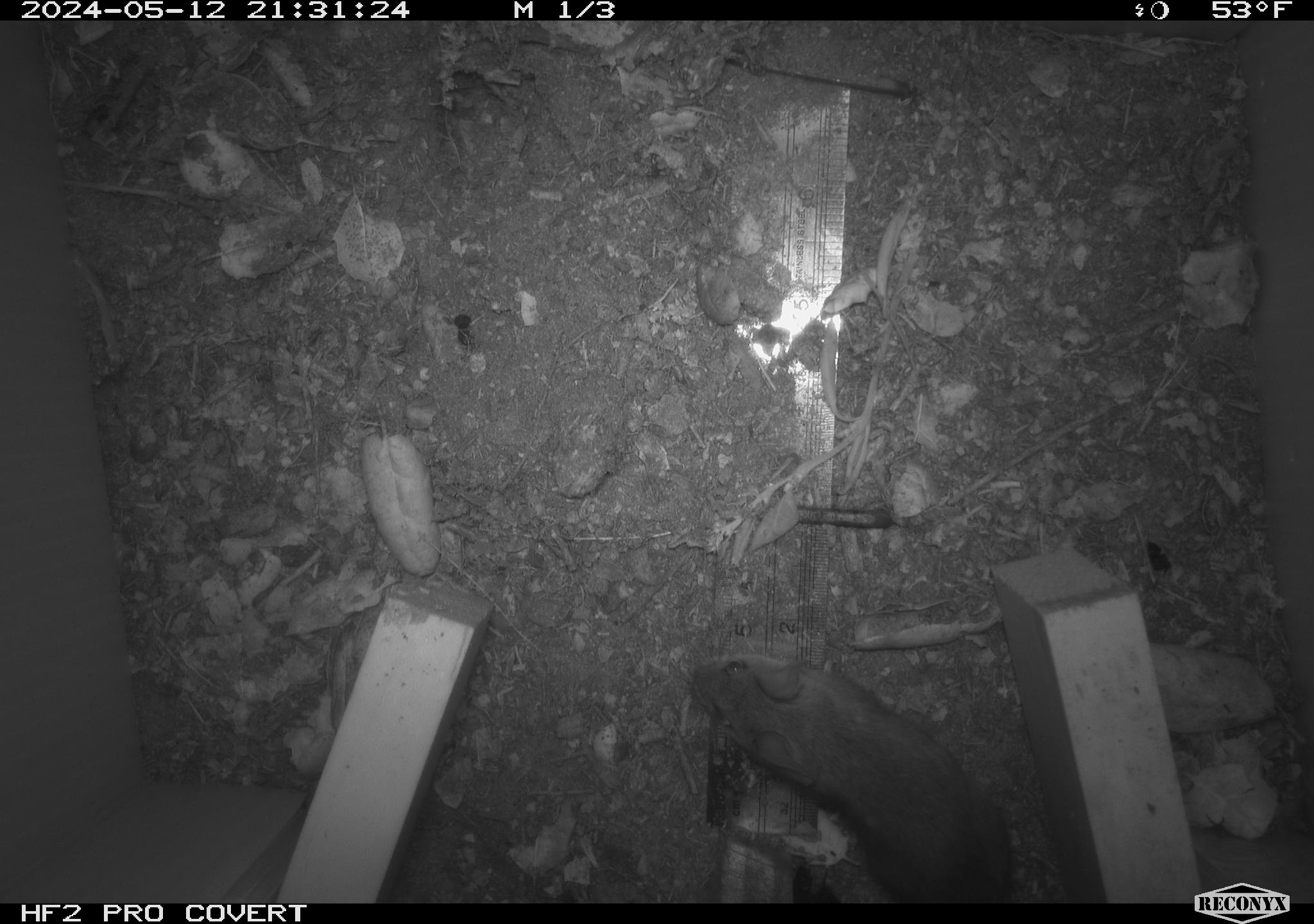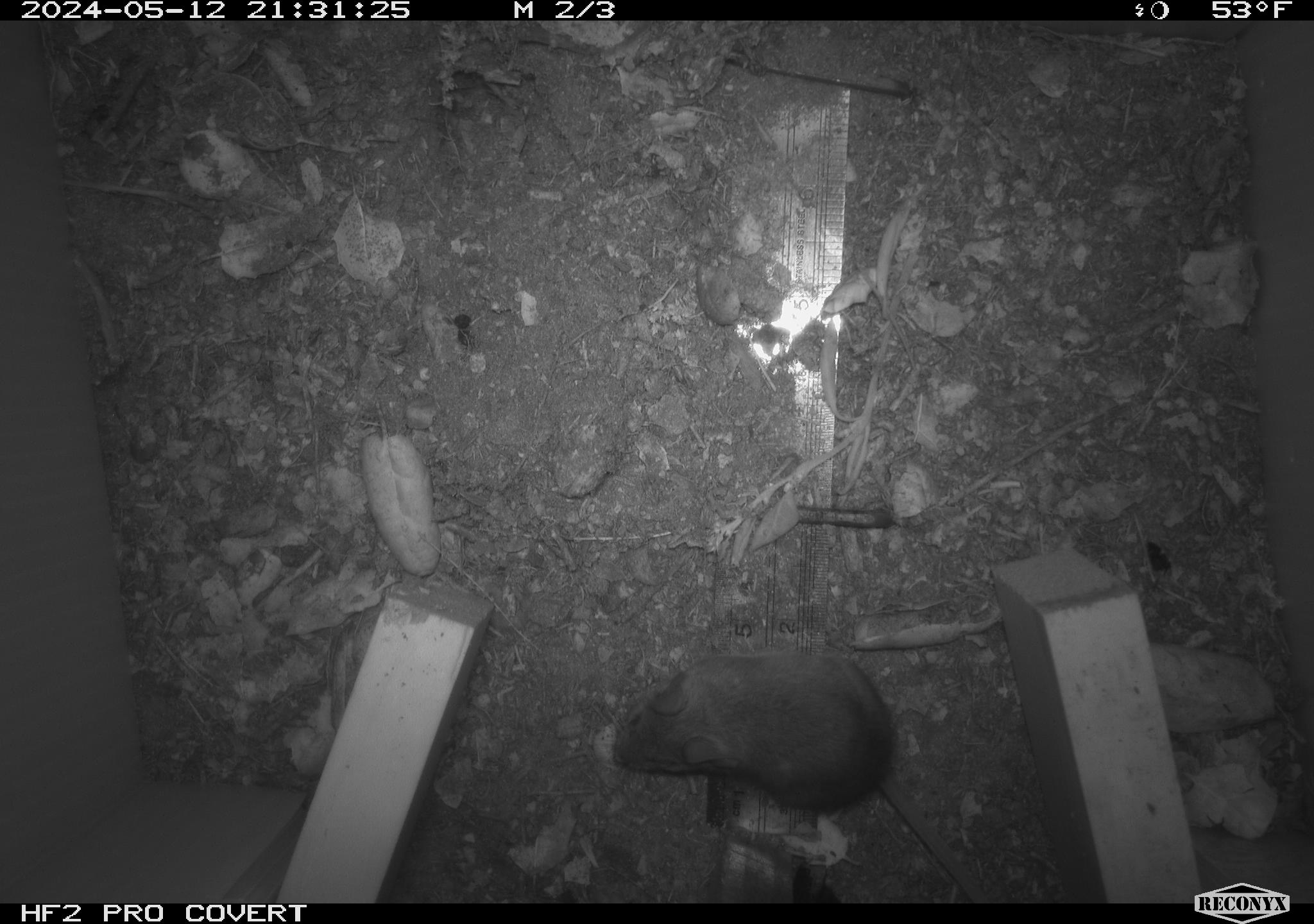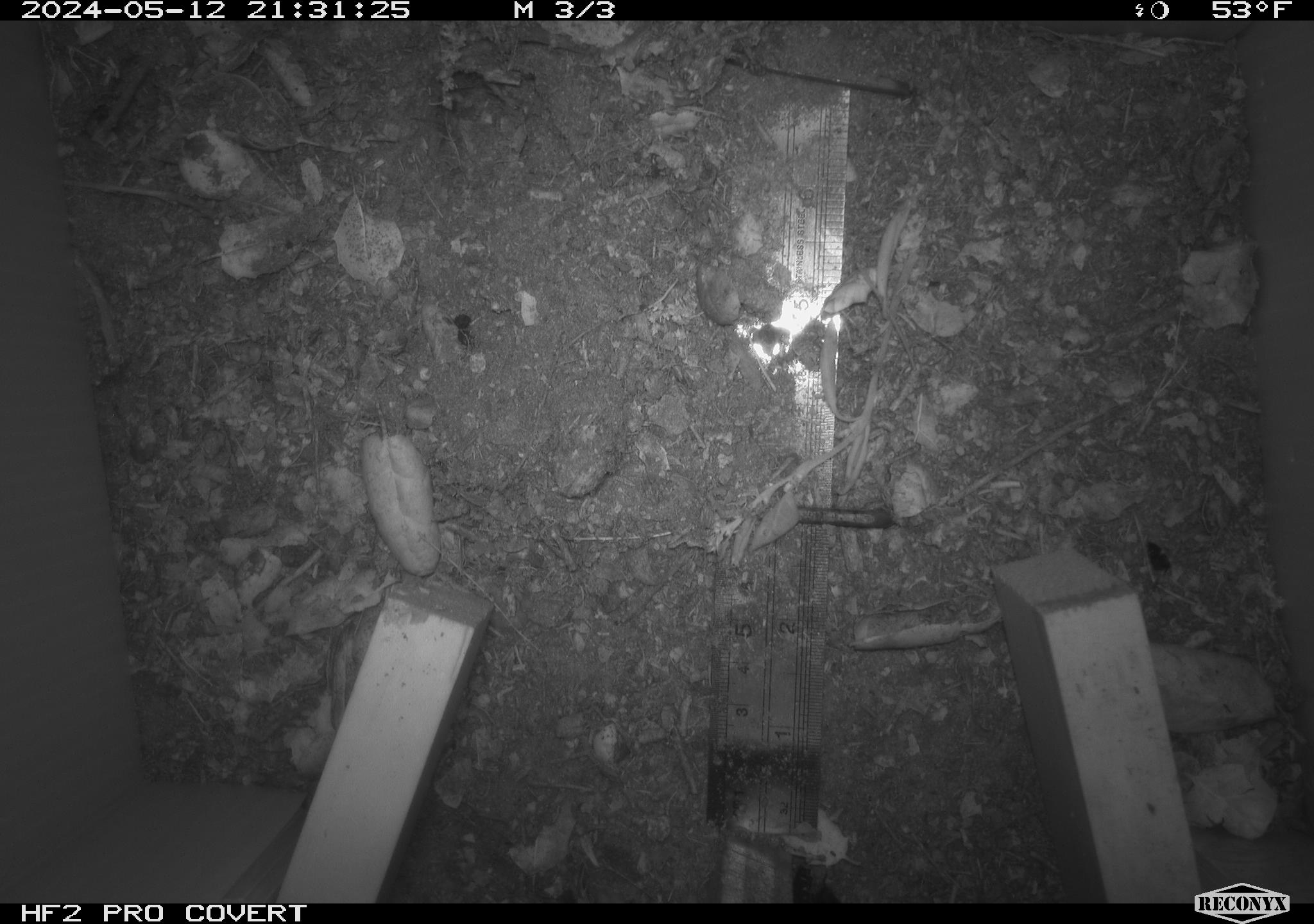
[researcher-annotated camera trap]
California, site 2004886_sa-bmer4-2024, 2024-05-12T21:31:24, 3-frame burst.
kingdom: Animalia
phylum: Chordata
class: Mammalia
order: Rodentia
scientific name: Rodentia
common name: mouse species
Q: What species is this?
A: Mouse species (Rodentia).